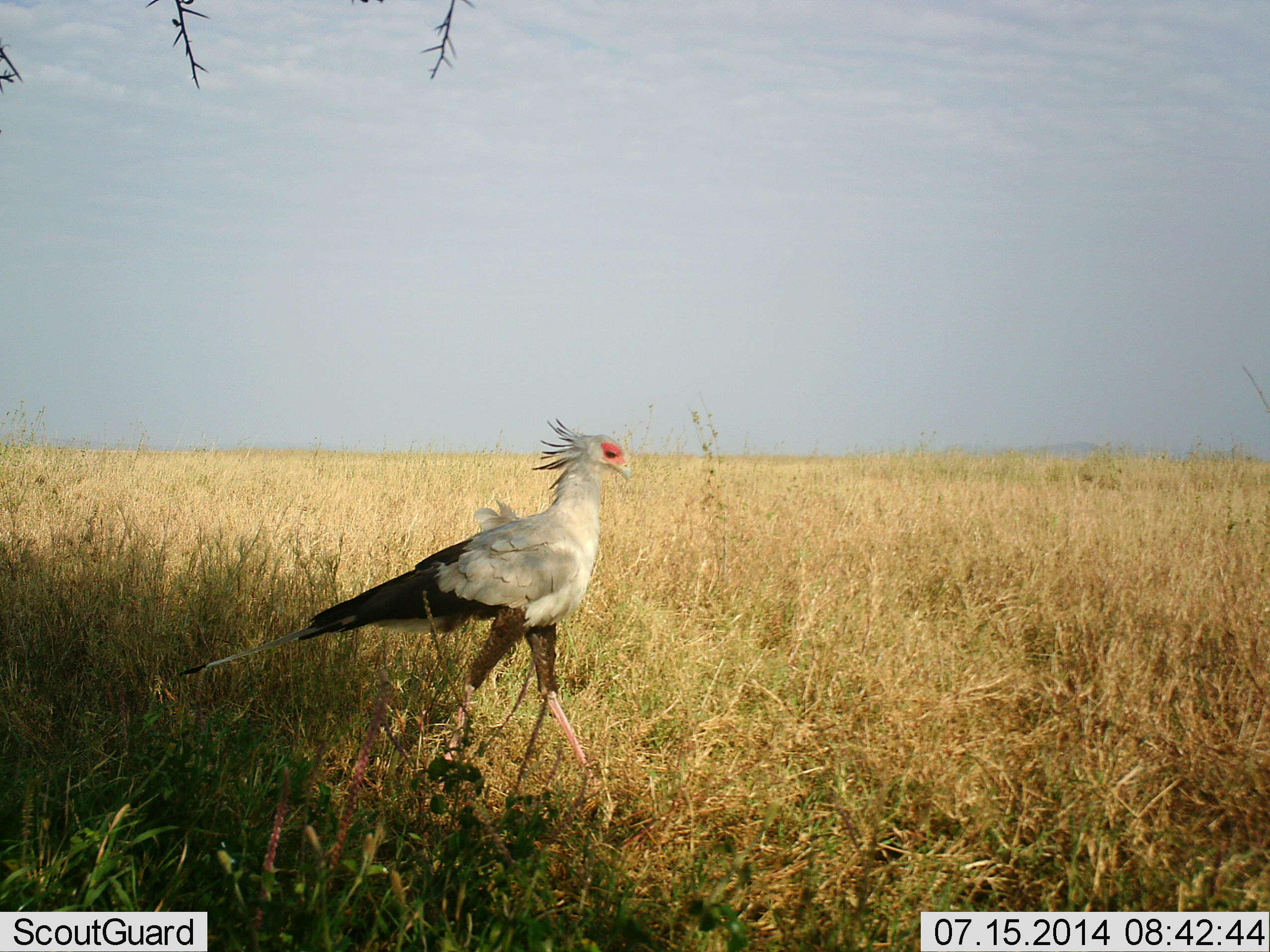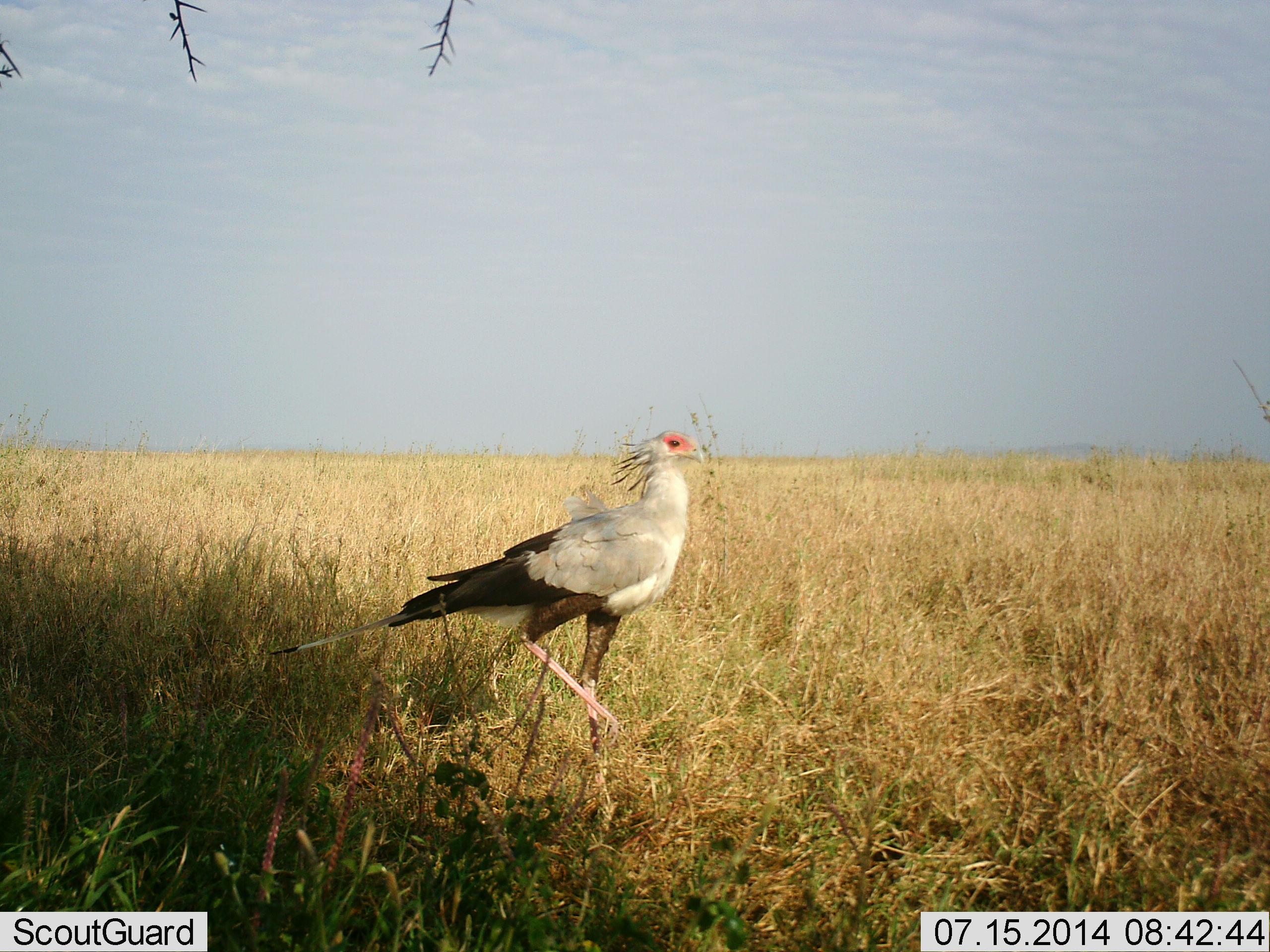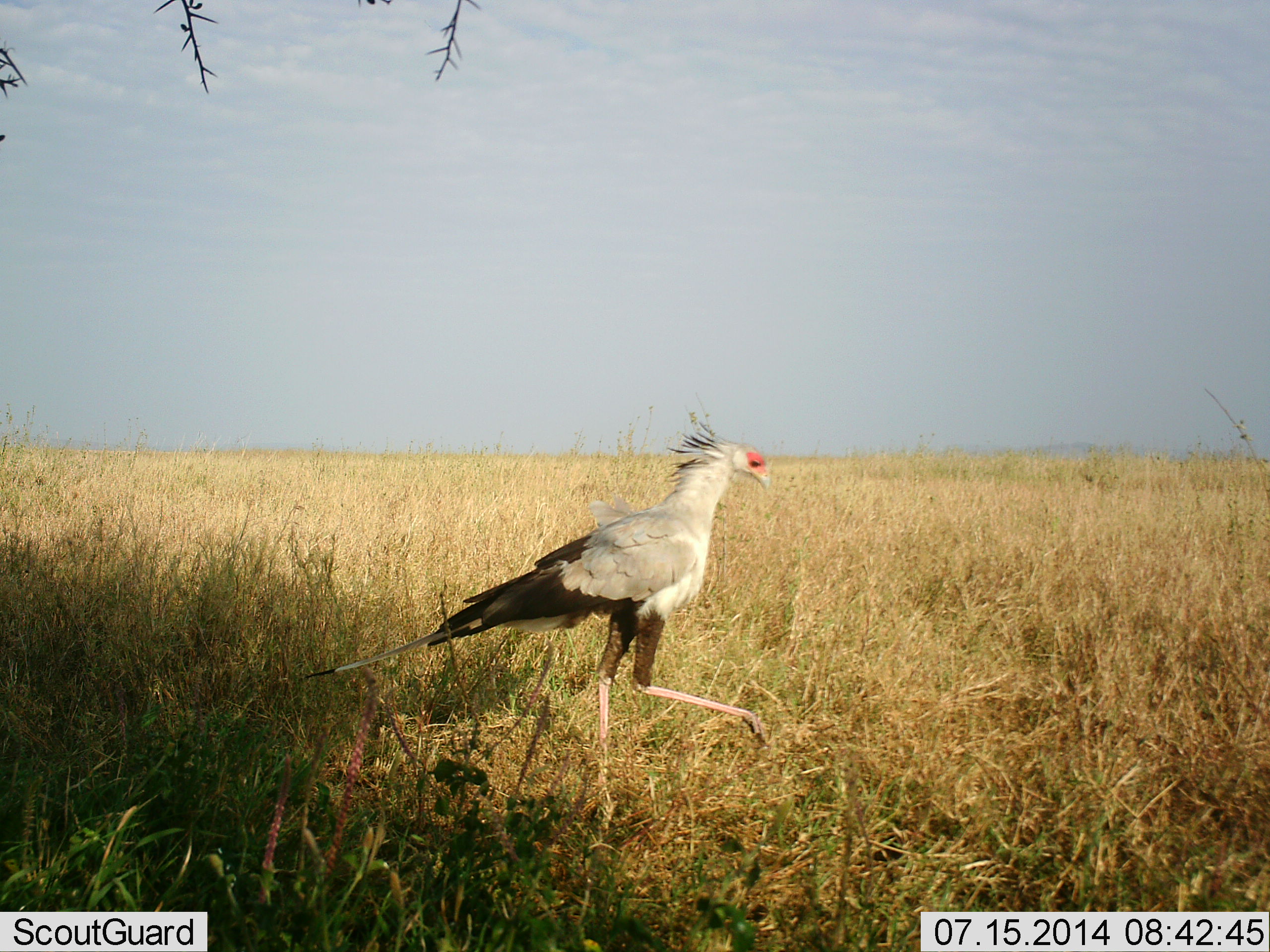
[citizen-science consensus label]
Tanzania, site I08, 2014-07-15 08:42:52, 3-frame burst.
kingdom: Animalia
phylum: Chordata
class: Aves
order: Accipitriformes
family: Sagittariidae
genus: Sagittarius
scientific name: Sagittarius serpentarius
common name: secretary bird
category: secretarybird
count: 1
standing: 20%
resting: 0%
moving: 80%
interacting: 10%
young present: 0%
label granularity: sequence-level